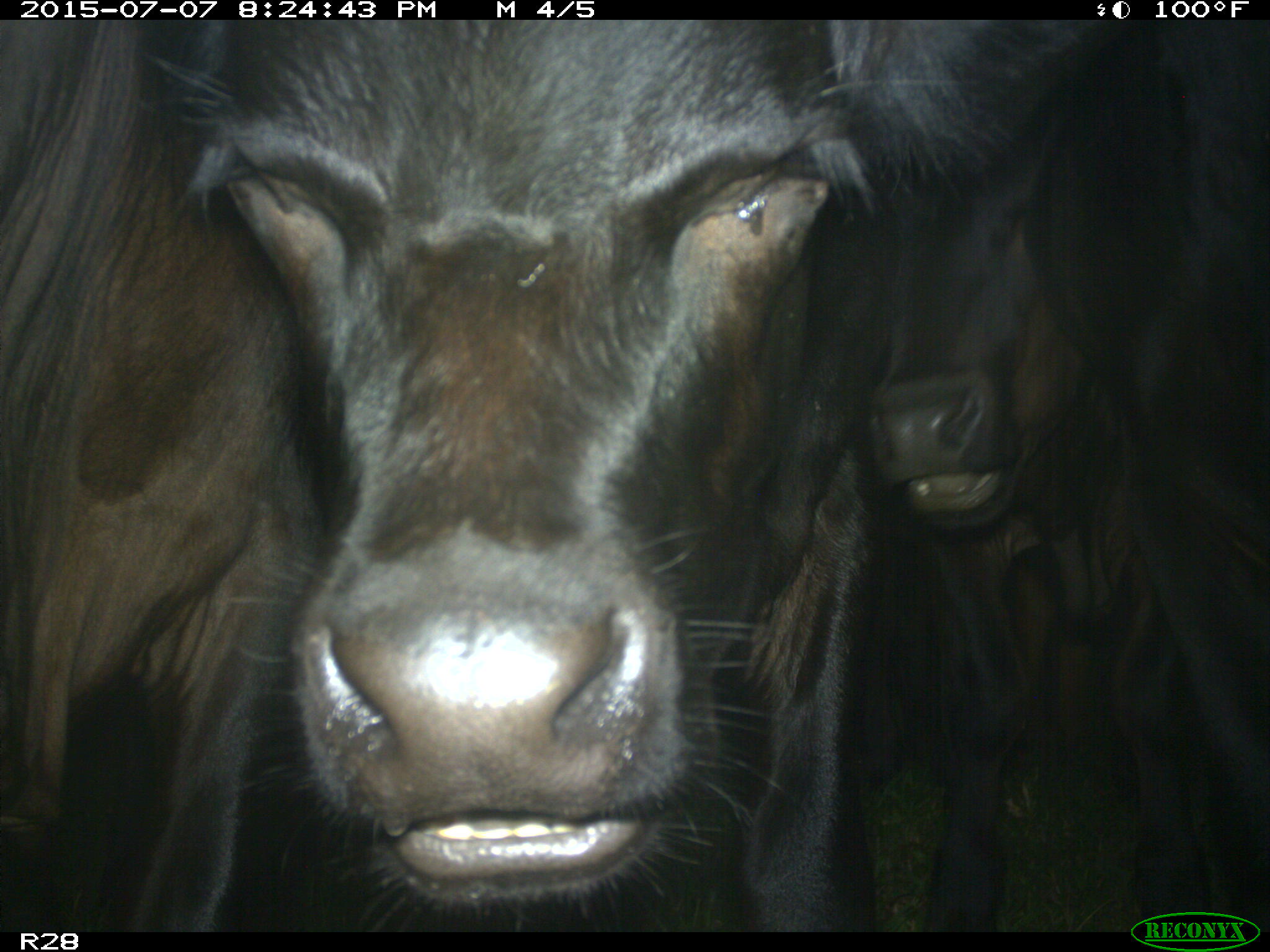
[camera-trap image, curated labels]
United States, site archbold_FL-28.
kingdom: Animalia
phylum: Chordata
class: Mammalia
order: Artiodactyla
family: Bovidae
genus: Bos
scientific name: Bos taurus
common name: domestic cow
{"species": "Bos taurus (domestic cow)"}